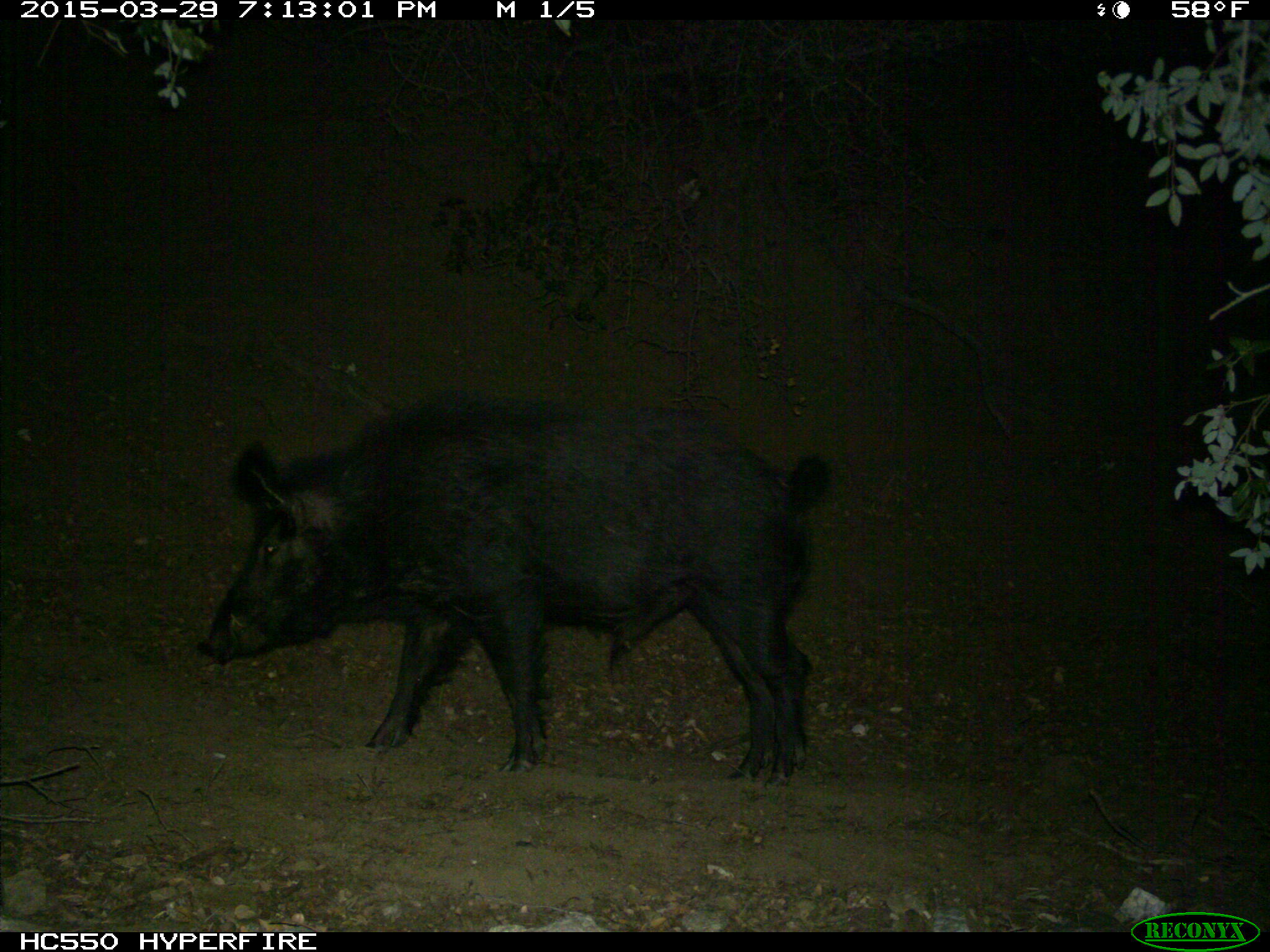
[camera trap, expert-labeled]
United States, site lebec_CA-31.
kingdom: Animalia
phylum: Chordata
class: Mammalia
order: Artiodactyla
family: Suidae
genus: Sus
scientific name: Sus scrofa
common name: wild boar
Sus scrofa (wild boar).